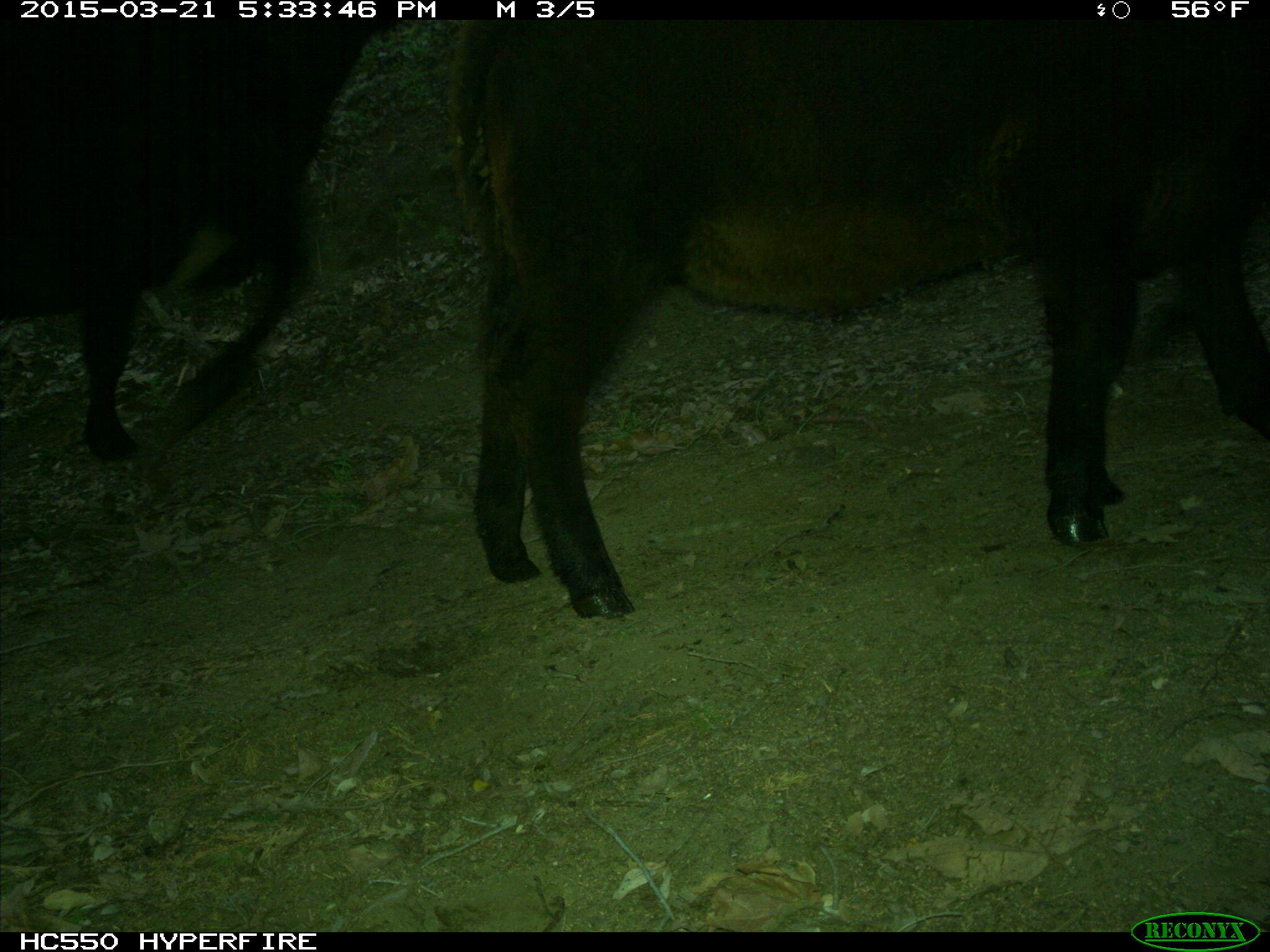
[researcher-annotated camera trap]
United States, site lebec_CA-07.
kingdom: Animalia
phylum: Chordata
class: Mammalia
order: Artiodactyla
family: Bovidae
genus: Bos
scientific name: Bos taurus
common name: domestic cow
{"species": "Bos taurus (domestic cow)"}